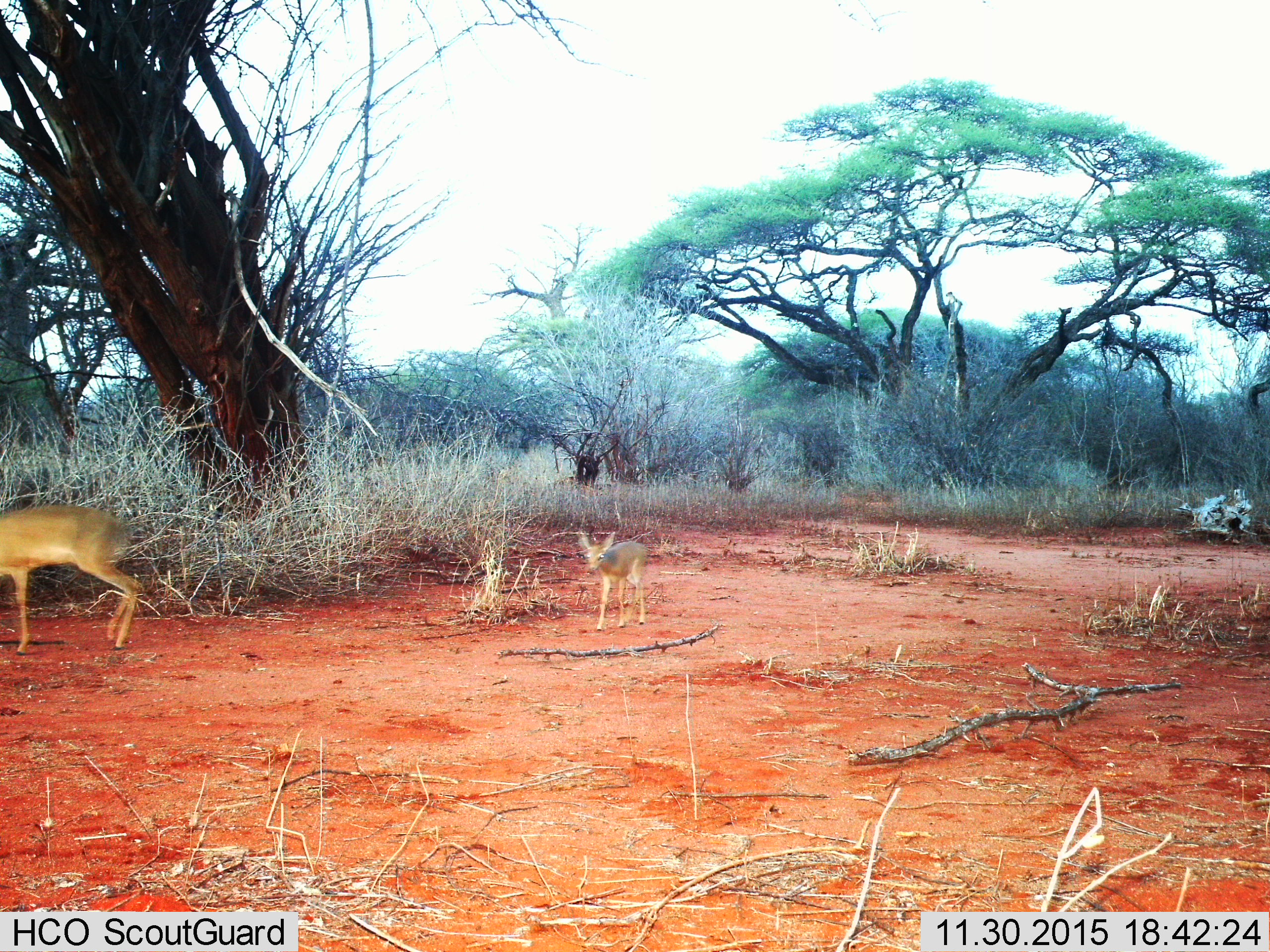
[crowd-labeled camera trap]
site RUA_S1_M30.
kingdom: Animalia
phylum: Chordata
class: Mammalia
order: Artiodactyla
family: Bovidae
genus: Madoqua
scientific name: Madoqua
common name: dik-dik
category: dikdik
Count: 2.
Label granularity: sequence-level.